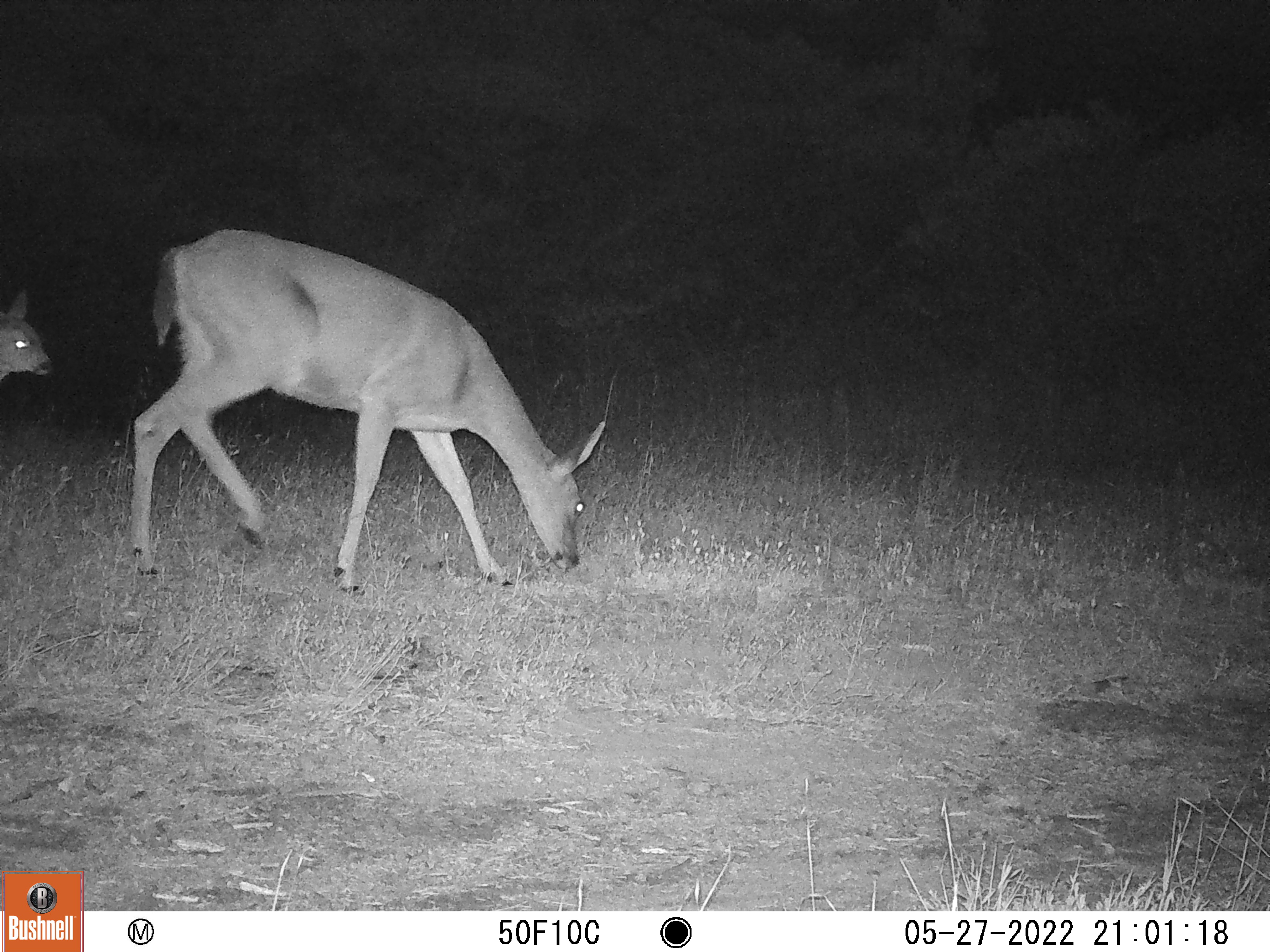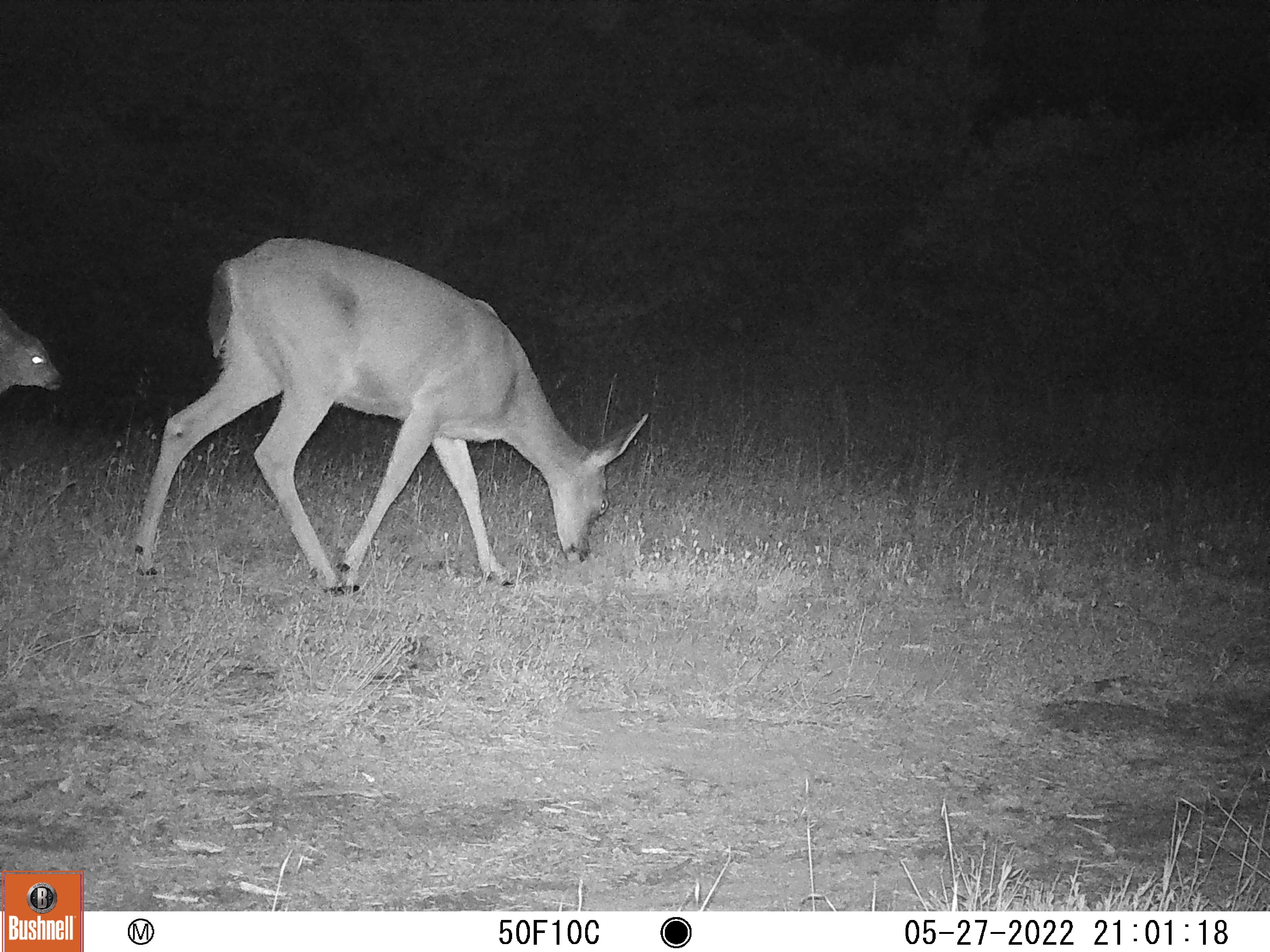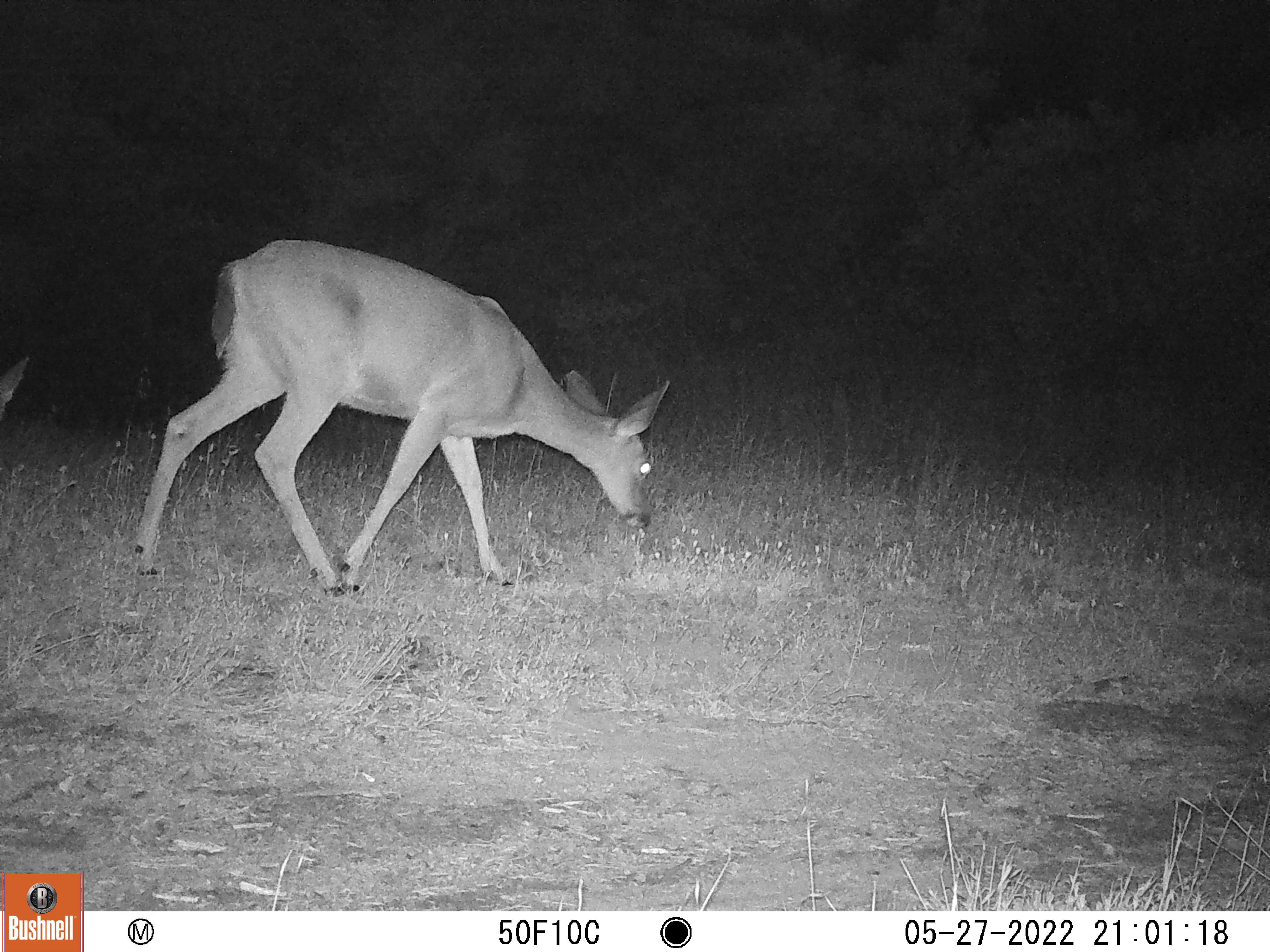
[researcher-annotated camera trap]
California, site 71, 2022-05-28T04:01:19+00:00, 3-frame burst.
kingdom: Animalia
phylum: Chordata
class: Mammalia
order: Artiodactyla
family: Cervidae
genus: Odocoileus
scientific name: Odocoileus hemionus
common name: mule deer